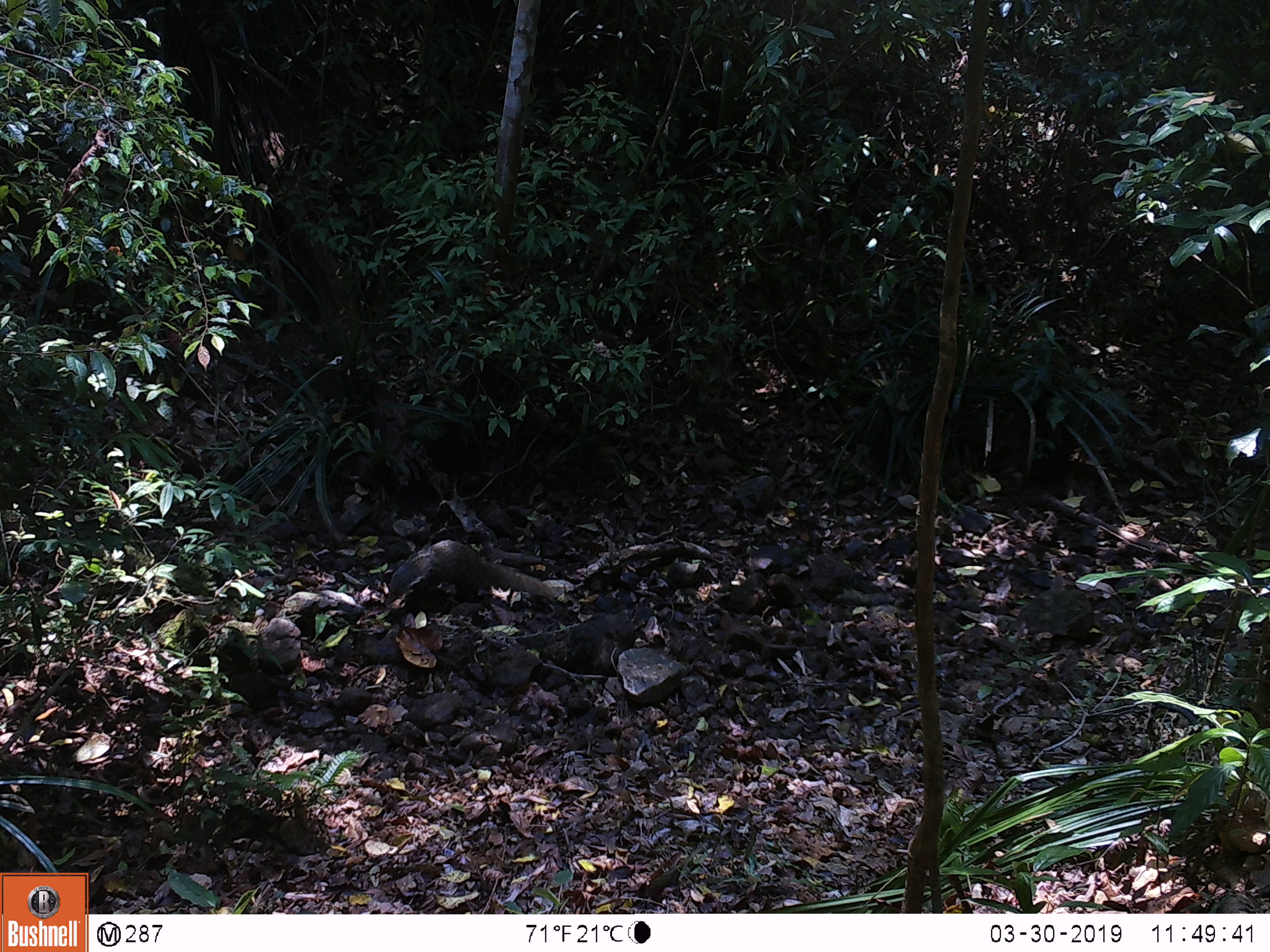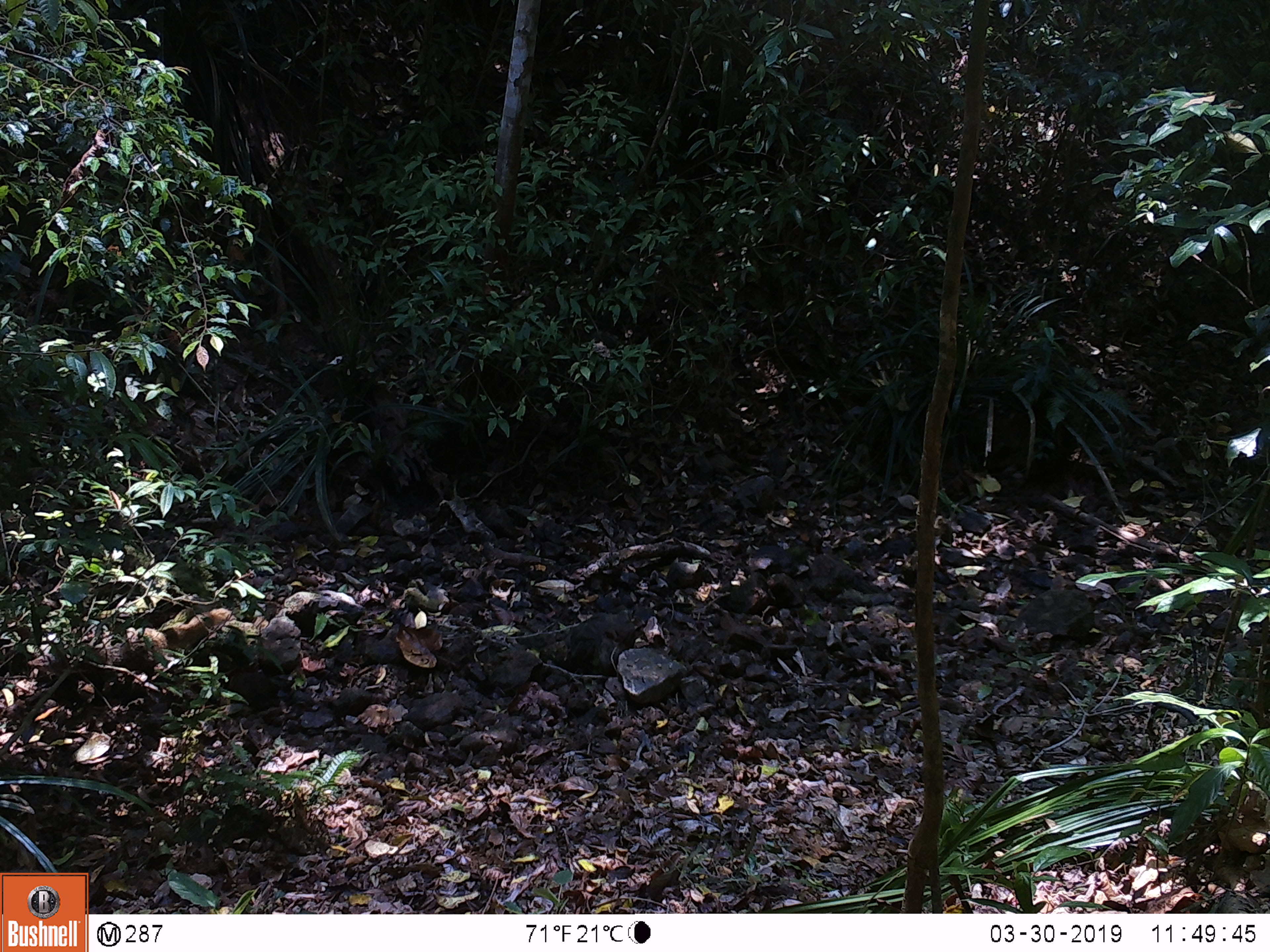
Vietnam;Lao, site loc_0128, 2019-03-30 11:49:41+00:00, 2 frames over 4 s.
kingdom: Animalia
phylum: Chordata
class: Mammalia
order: Carnivora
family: Herpestidae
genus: Urva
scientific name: Urva urva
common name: crab-eating mongoose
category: crab eating mongoose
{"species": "crab eating mongoose (crab-eating mongoose) (Urva urva)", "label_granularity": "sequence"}